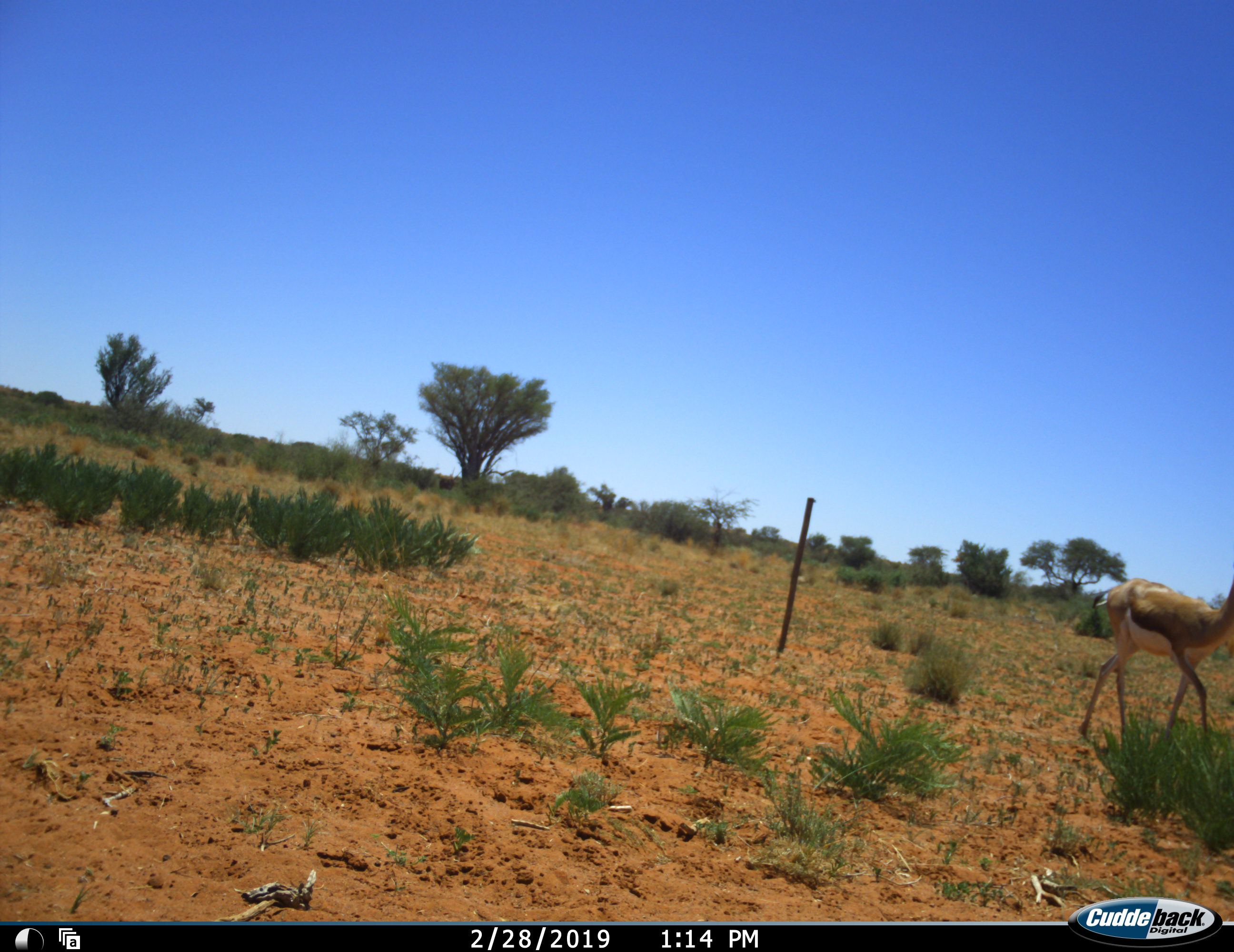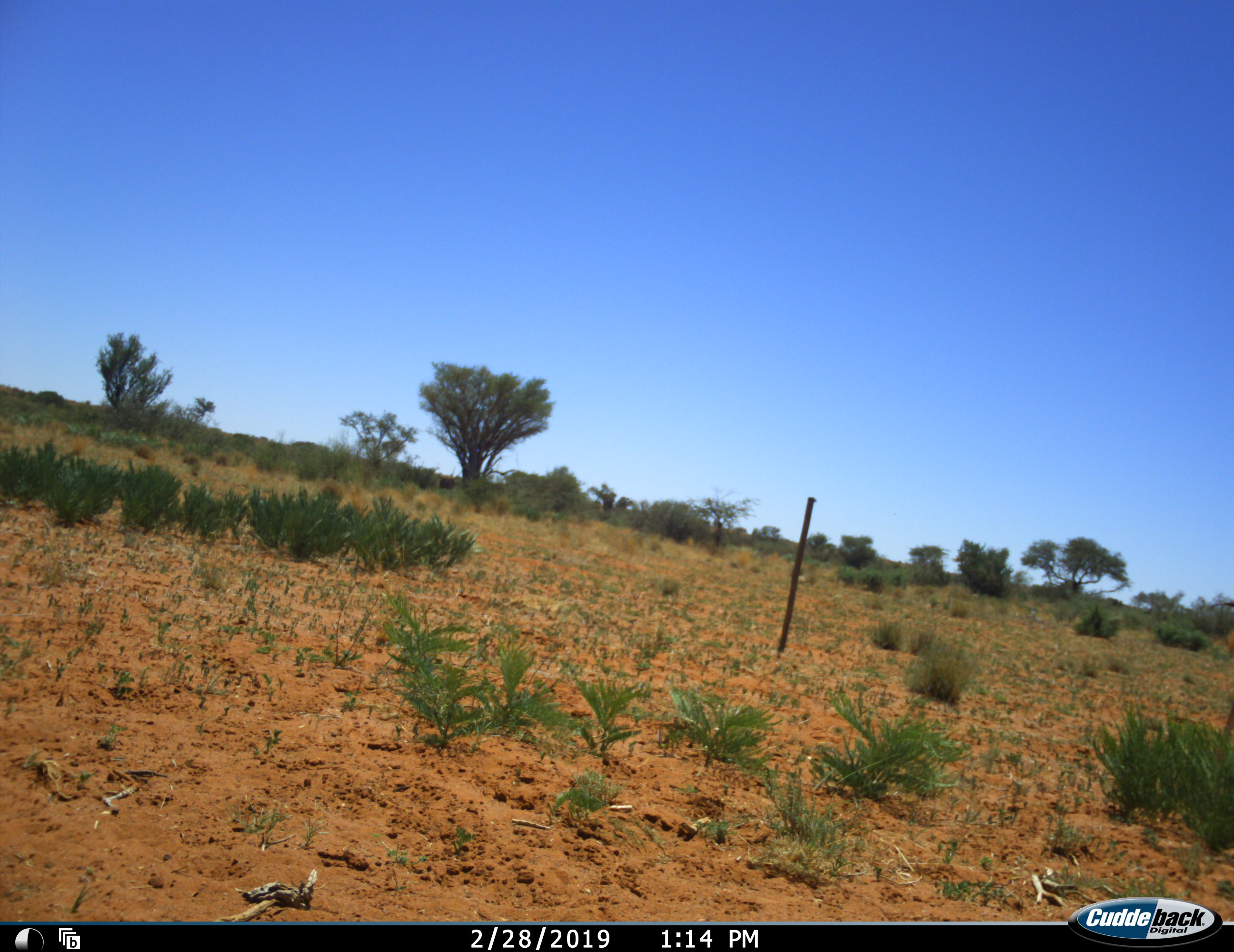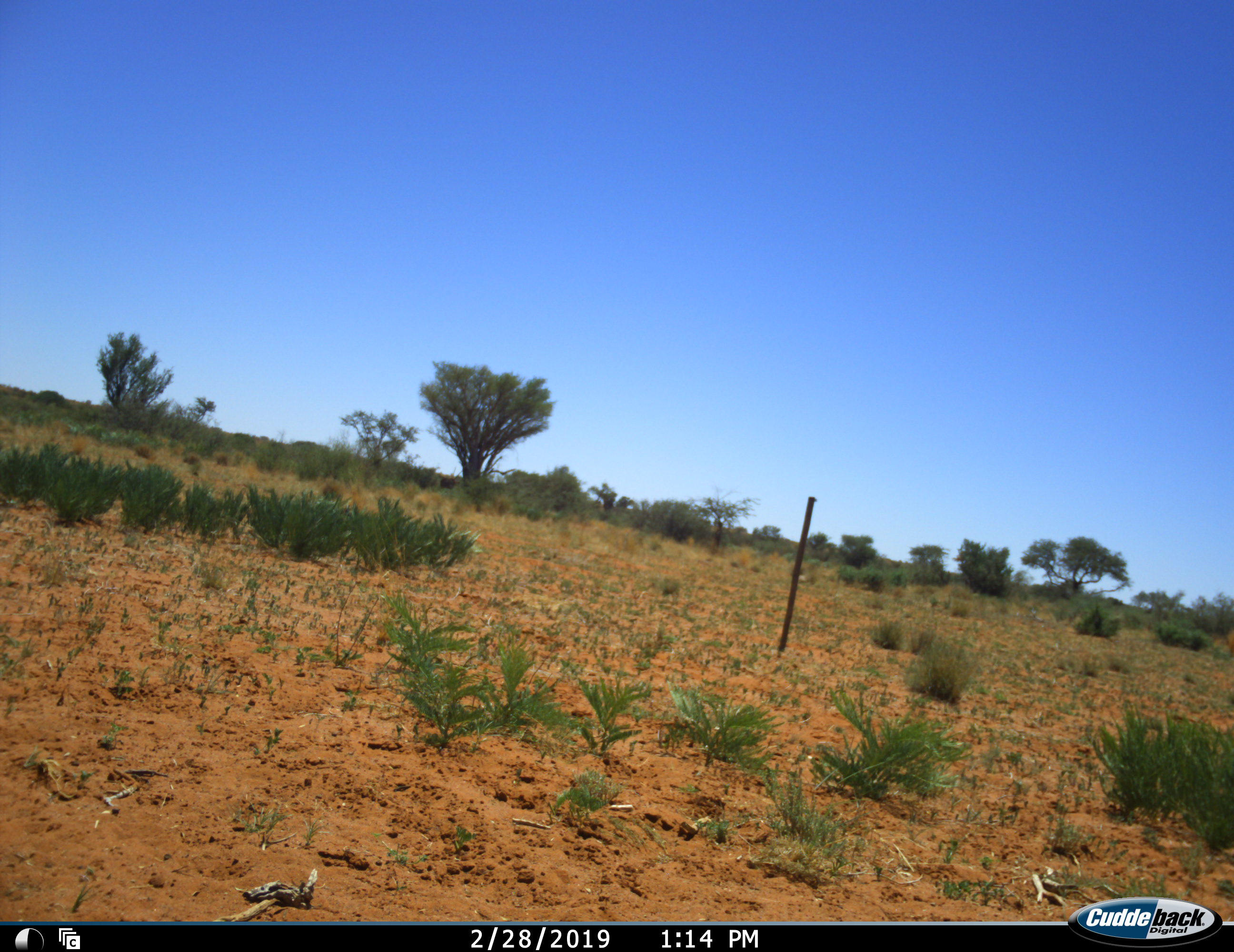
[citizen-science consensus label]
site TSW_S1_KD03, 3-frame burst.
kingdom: Animalia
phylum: Chordata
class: Mammalia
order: Artiodactyla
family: Bovidae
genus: Antidorcas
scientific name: Antidorcas marsupialis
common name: springbok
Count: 1.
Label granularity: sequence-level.